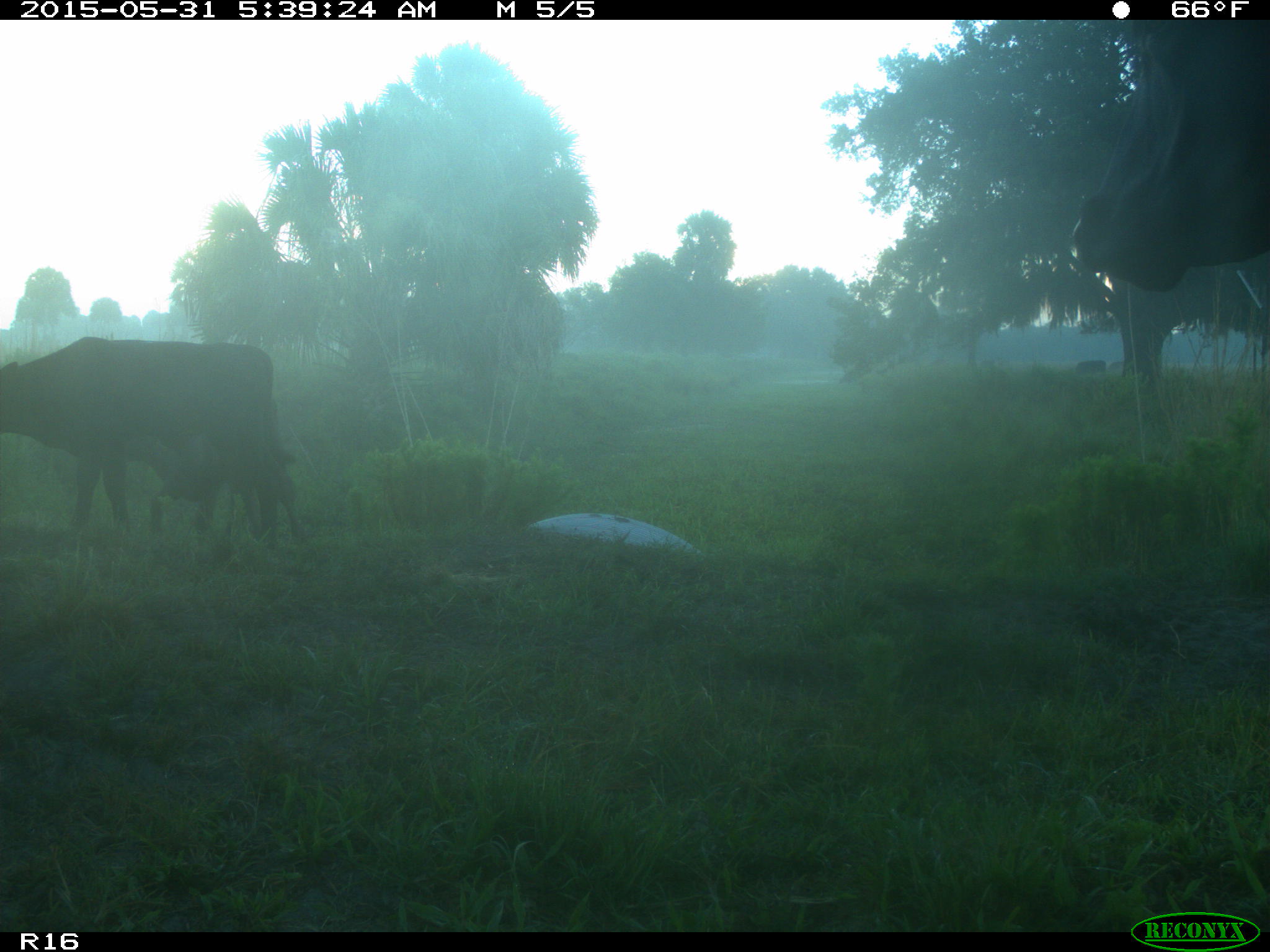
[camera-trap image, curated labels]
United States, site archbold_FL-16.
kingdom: Animalia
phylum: Chordata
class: Mammalia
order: Artiodactyla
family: Bovidae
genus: Bos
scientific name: Bos taurus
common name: domestic cow